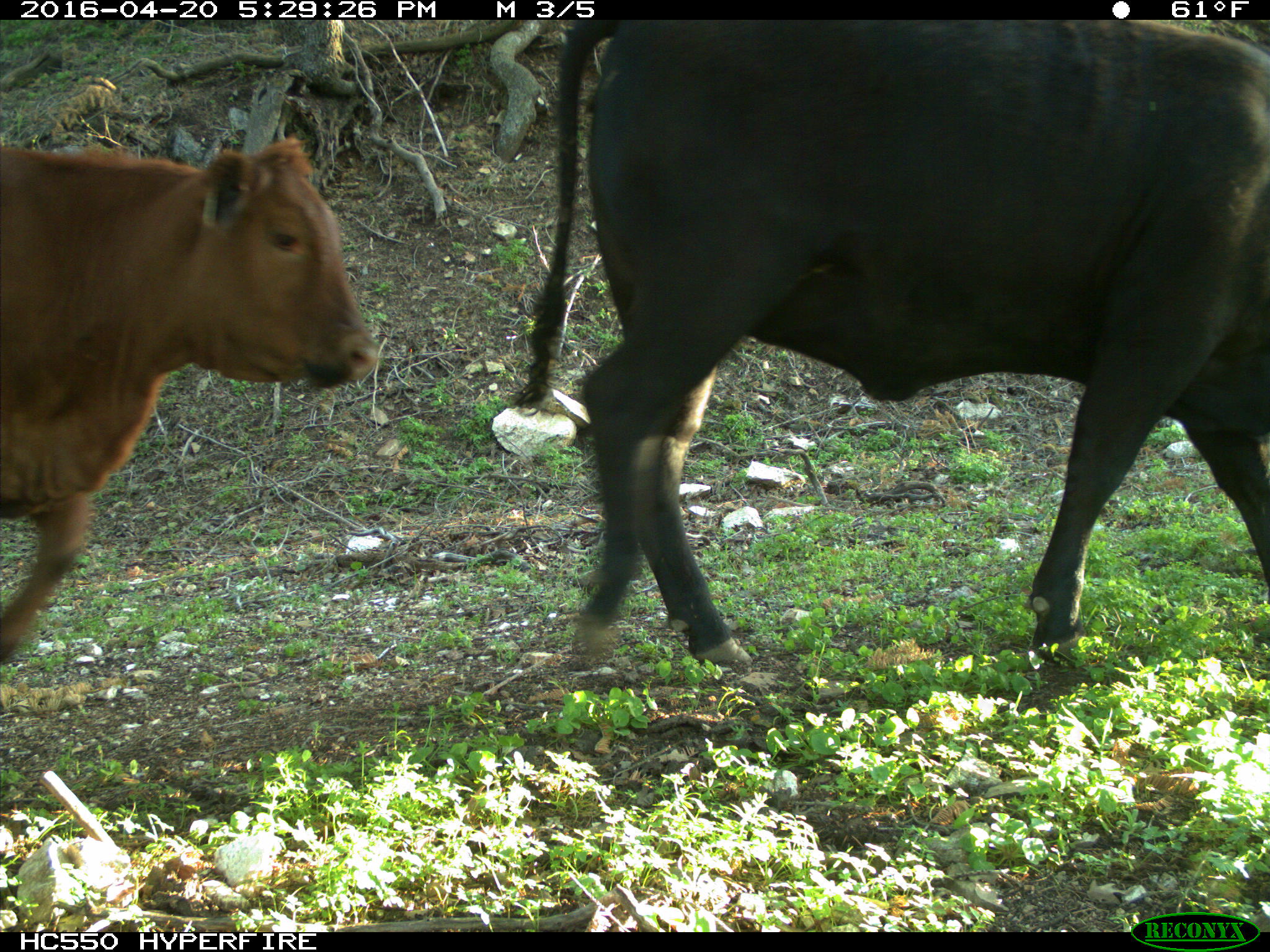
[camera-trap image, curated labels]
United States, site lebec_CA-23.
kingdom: Animalia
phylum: Chordata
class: Mammalia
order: Artiodactyla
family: Bovidae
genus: Bos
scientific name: Bos taurus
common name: domestic cow